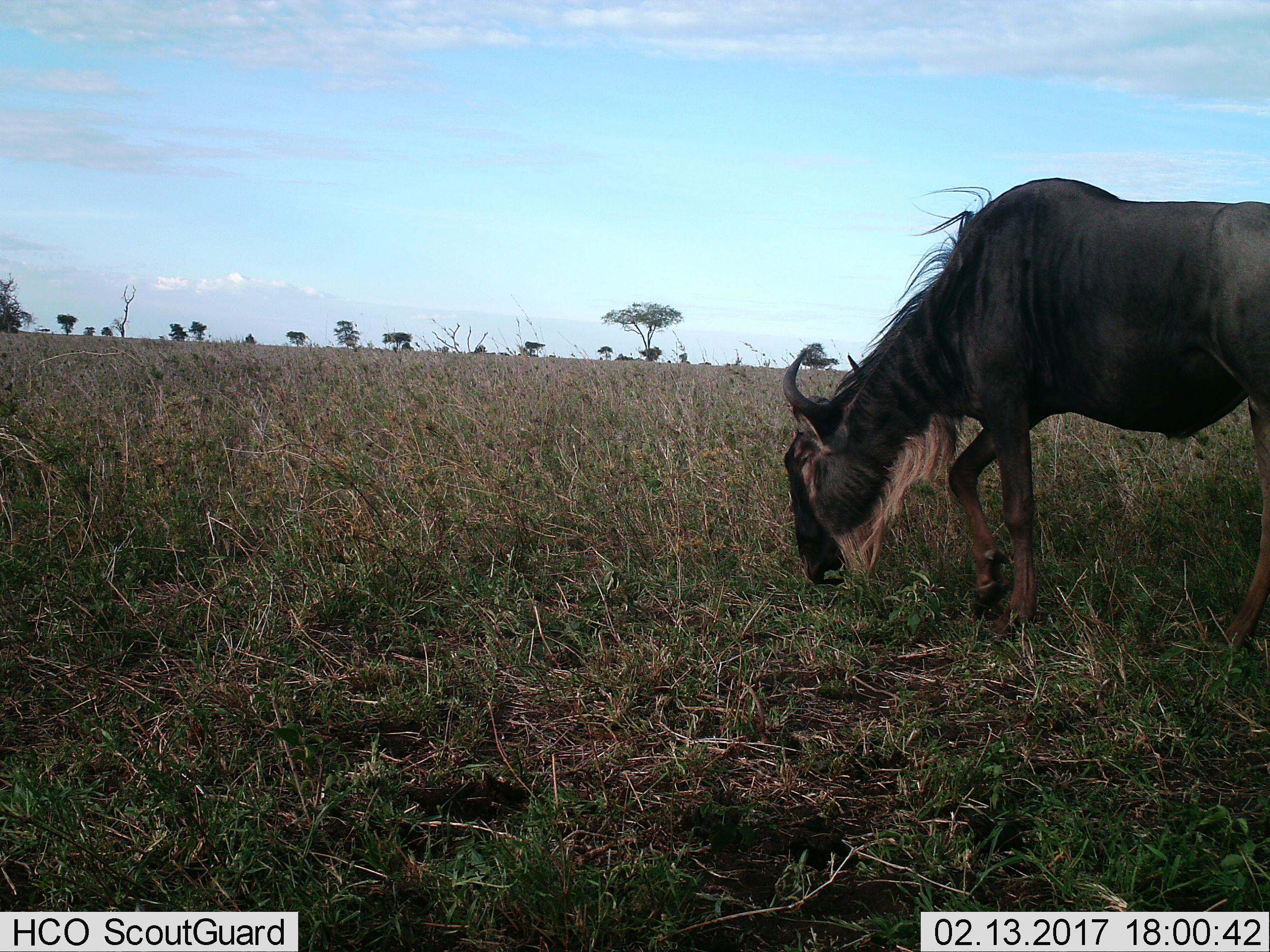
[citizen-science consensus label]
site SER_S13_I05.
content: unidentified animal